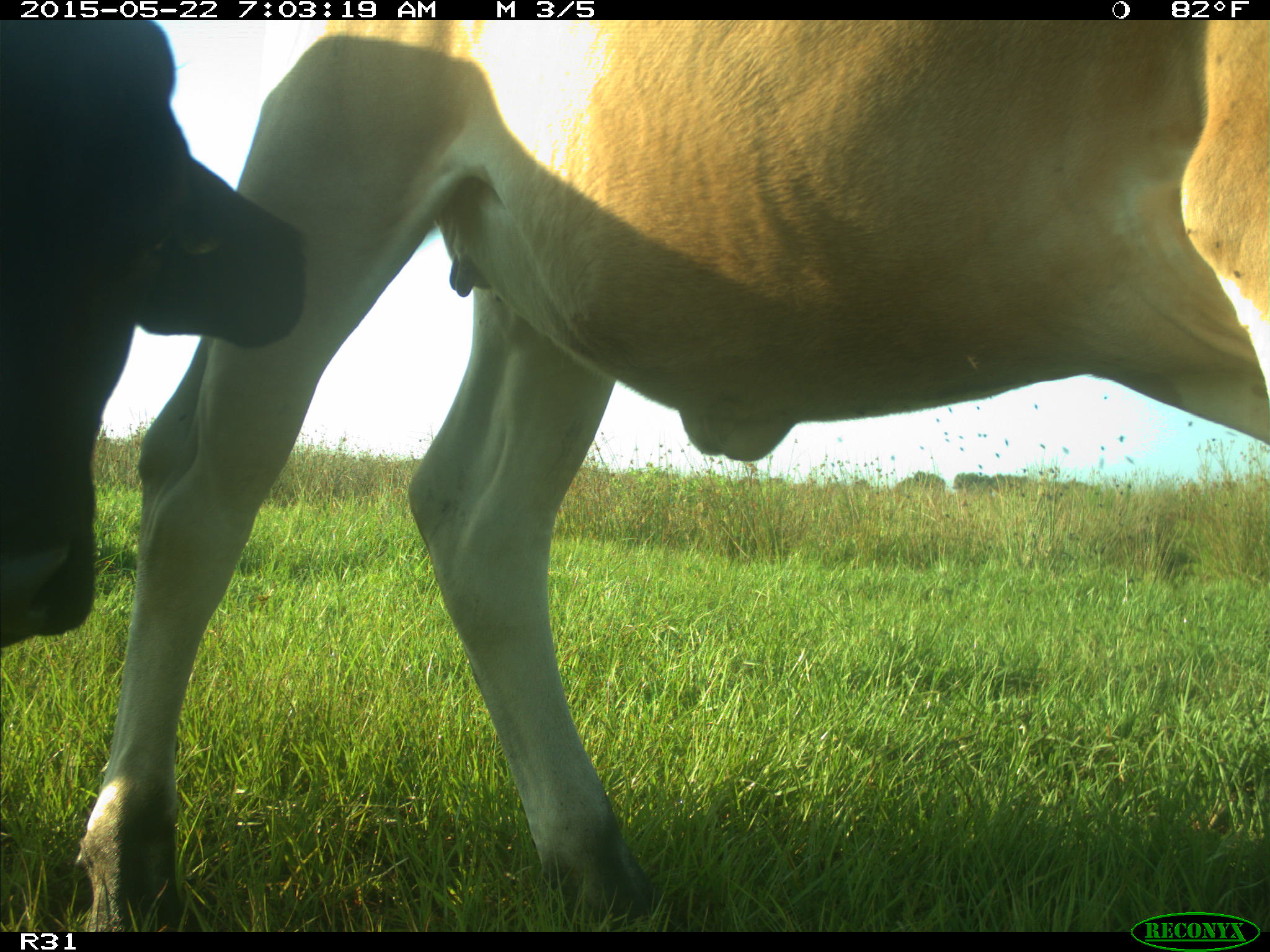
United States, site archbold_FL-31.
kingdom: Animalia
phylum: Chordata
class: Mammalia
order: Artiodactyla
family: Bovidae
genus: Bos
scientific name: Bos taurus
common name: domestic cow